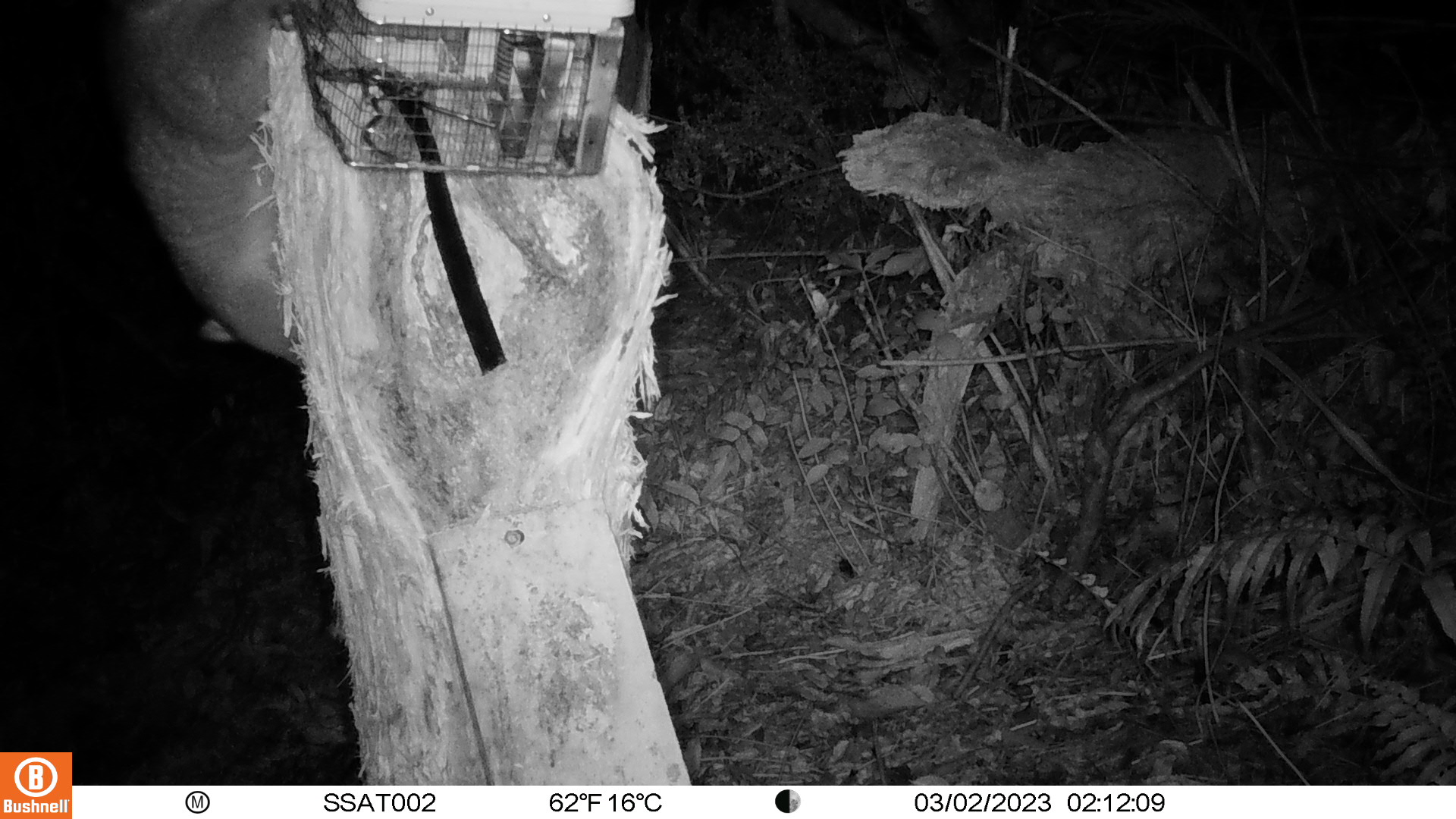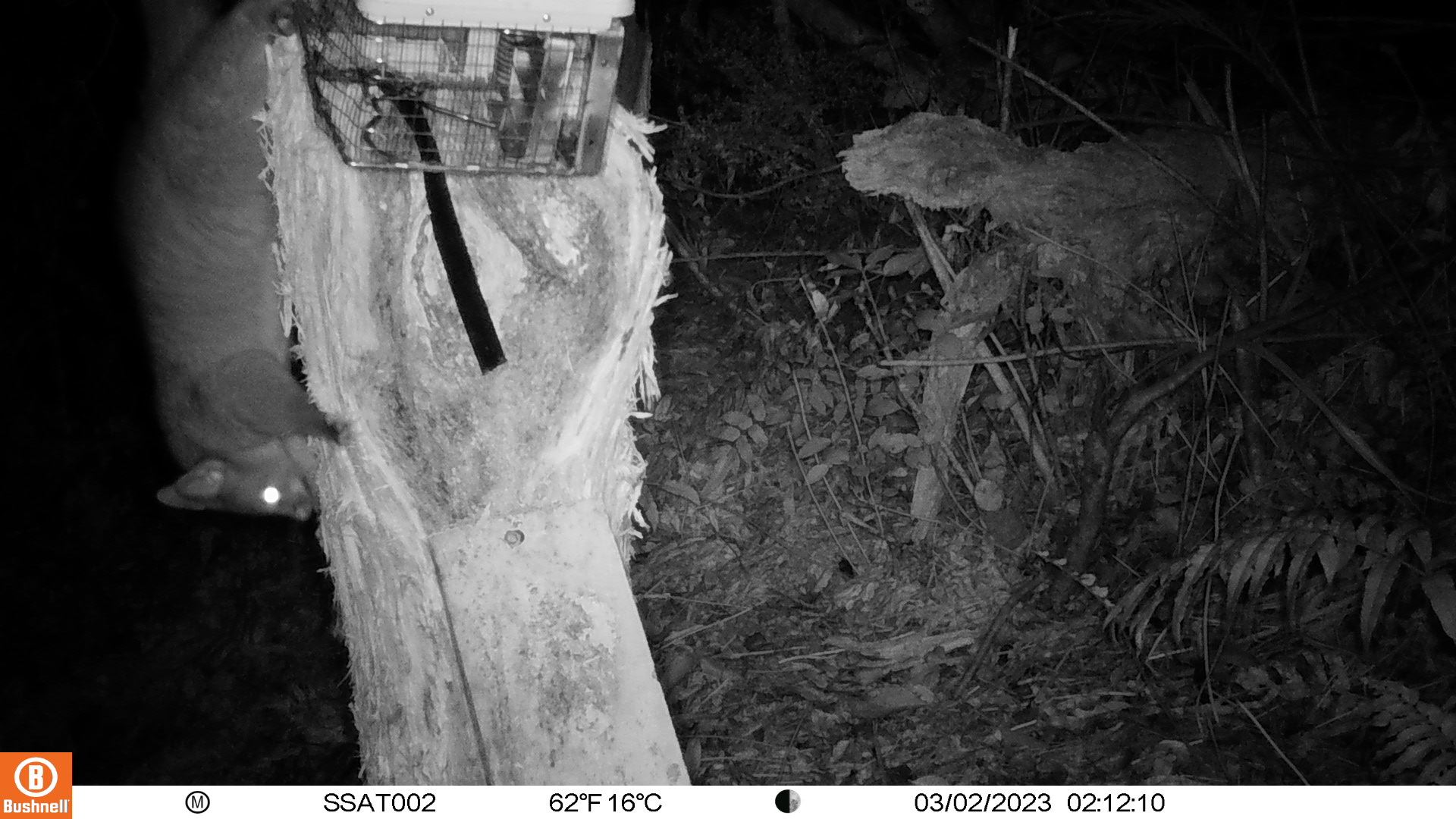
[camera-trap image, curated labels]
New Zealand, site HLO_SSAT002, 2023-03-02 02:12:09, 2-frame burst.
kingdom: Animalia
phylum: Chordata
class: Mammalia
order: Diprotodontia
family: Phalangeridae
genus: Trichosurus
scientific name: Trichosurus vulpecula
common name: common brushtail possum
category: possum